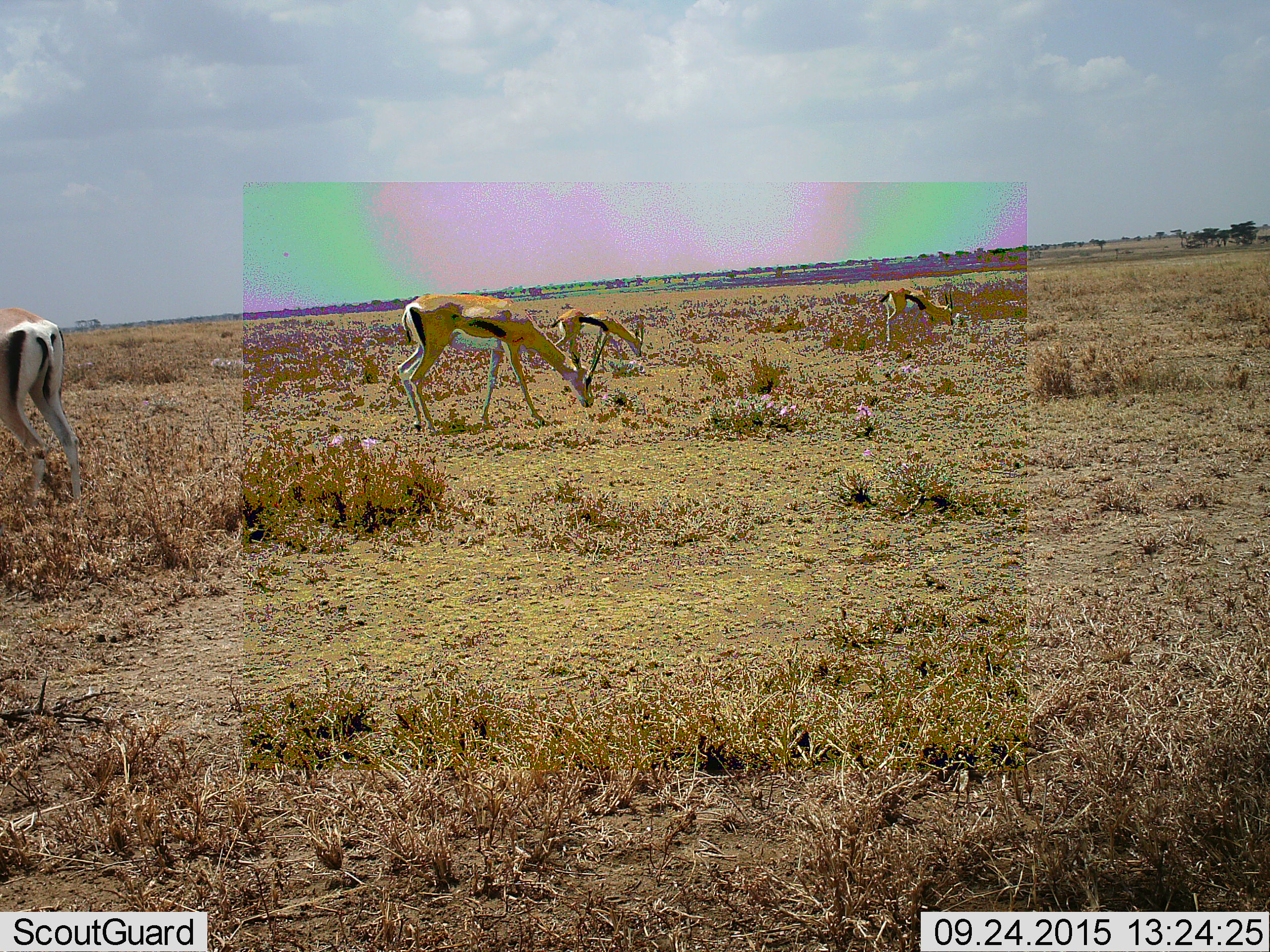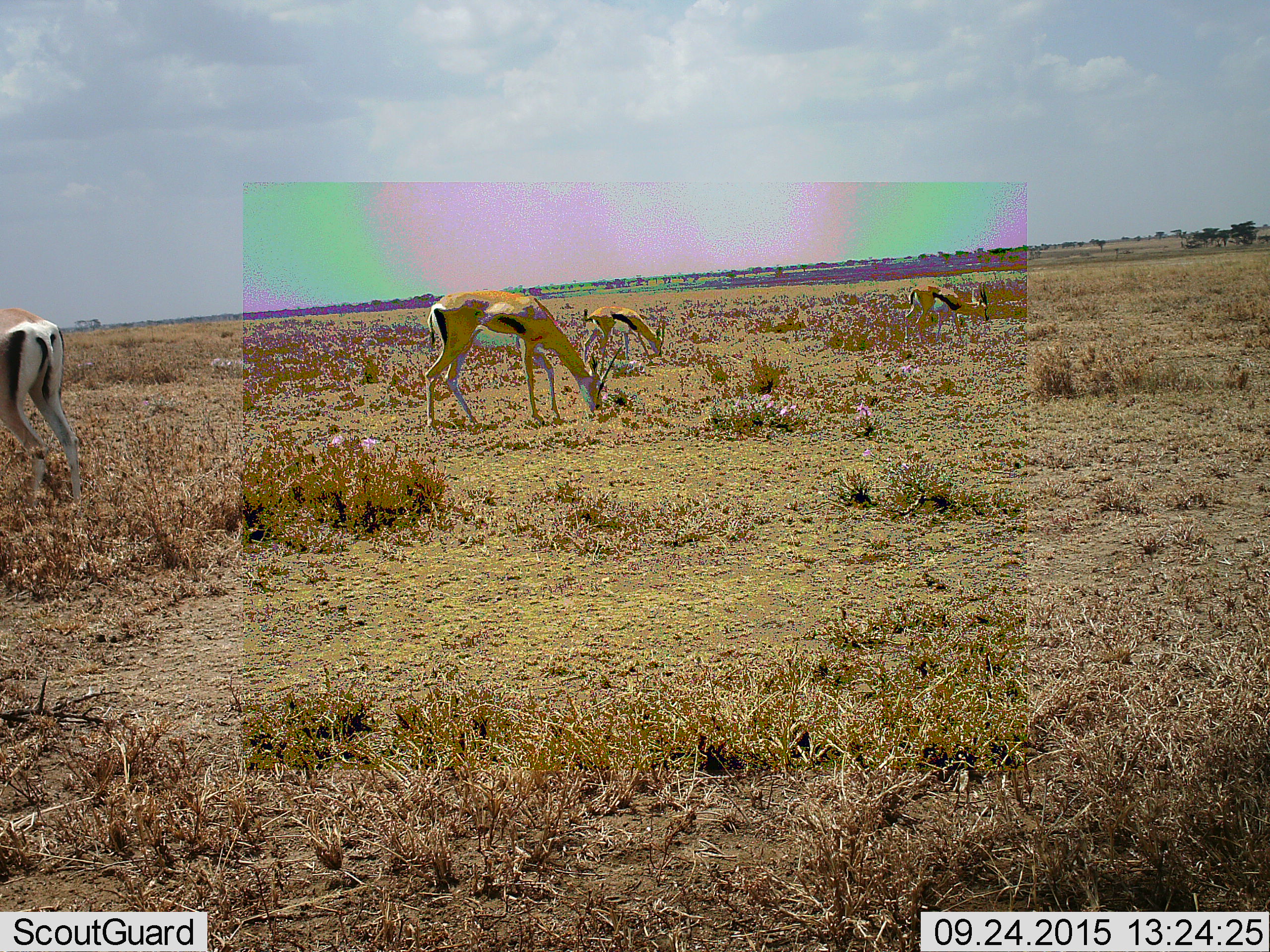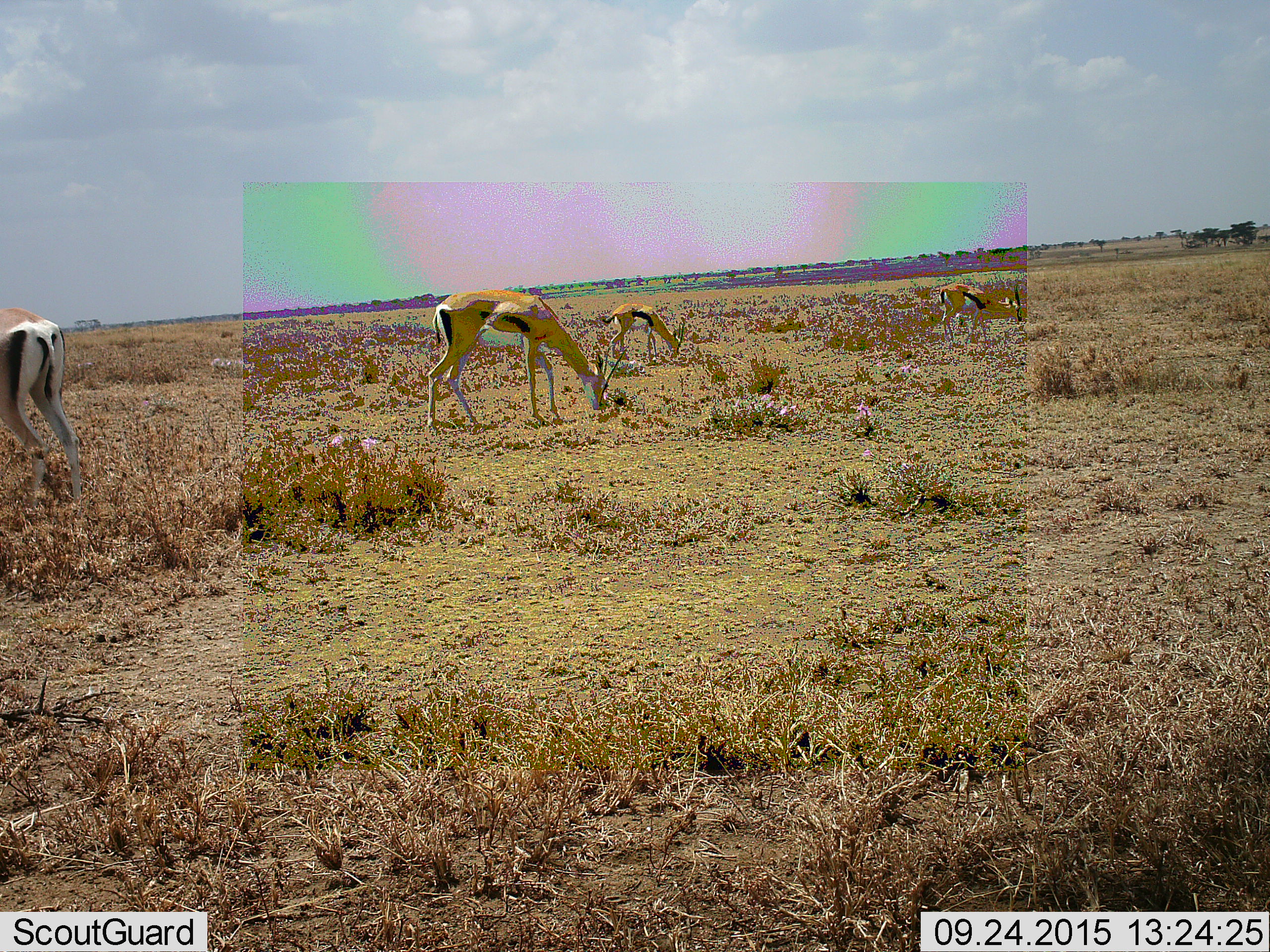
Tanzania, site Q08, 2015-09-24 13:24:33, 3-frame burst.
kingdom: Animalia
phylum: Chordata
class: Mammalia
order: Artiodactyla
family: Bovidae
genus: Eudorcas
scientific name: Eudorcas thomsonii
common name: thomson's gazelle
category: gazellethomsons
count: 4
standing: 33%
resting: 0%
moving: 67%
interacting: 0%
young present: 0%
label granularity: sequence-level